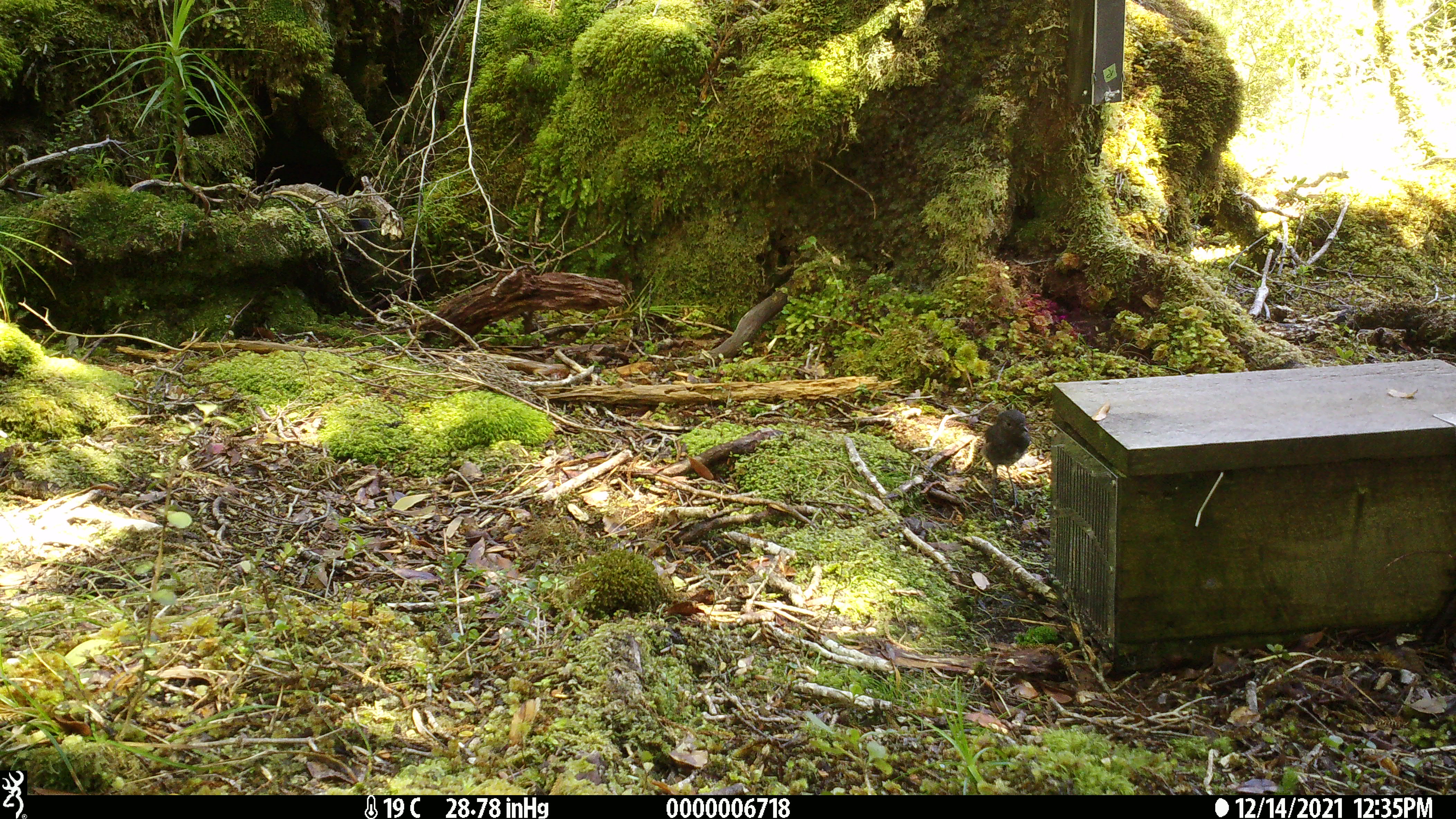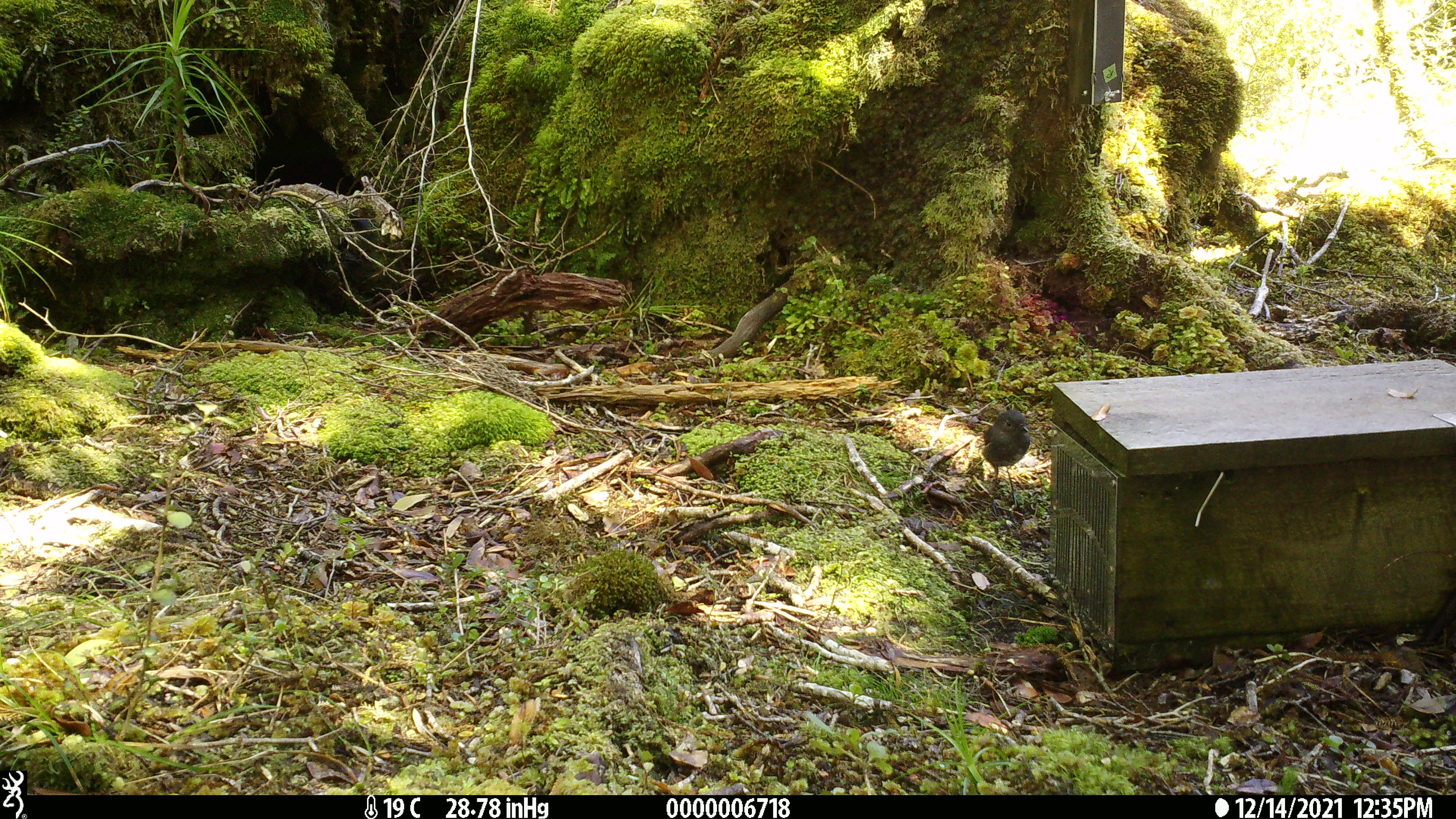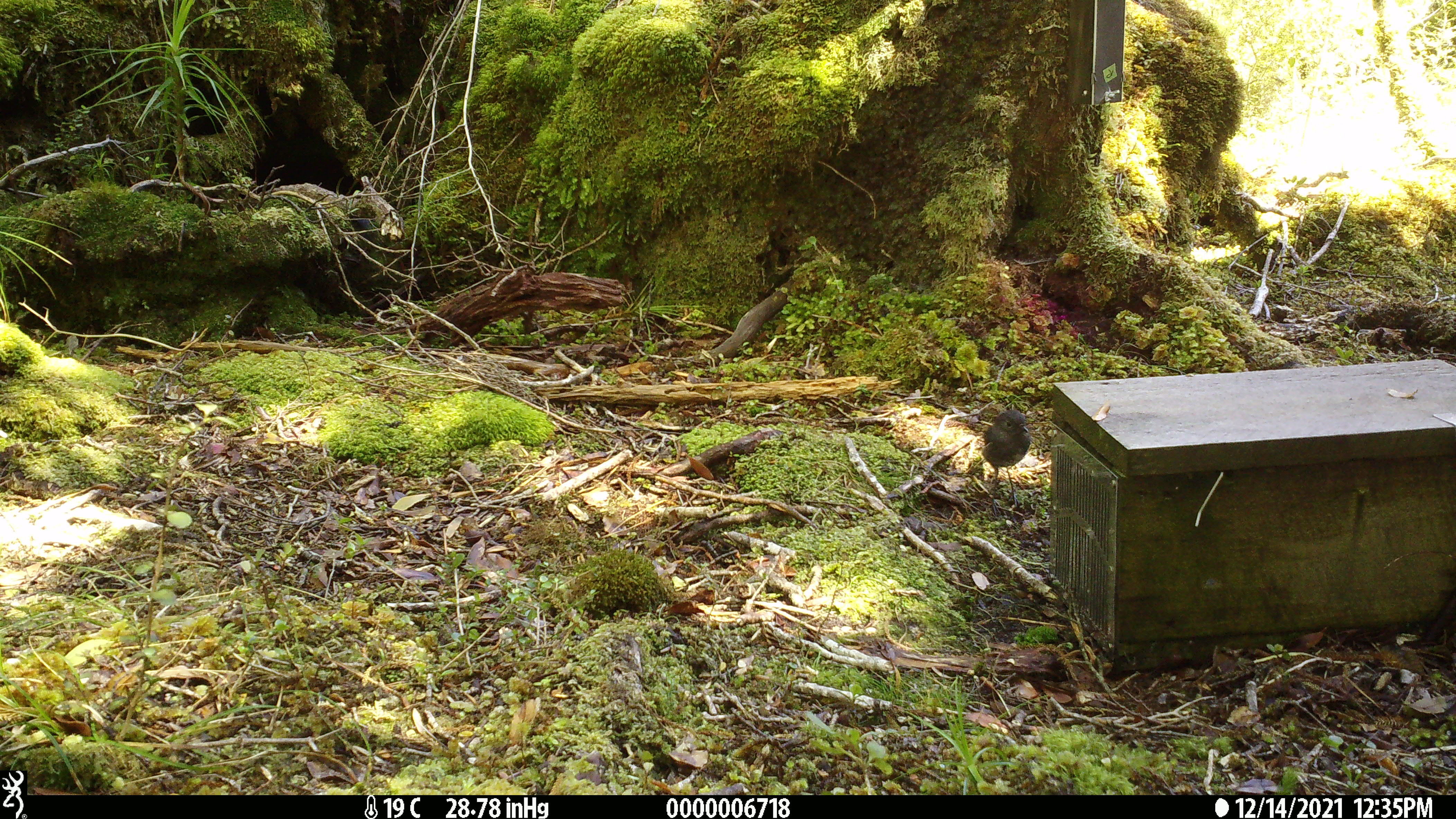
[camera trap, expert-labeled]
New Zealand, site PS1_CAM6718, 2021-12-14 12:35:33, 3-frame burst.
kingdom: Animalia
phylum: Chordata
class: Aves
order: Passeriformes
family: Petroicidae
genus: Petroica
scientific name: Petroica australis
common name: new zealand robin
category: robin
Robin (new zealand robin) (Petroica australis).